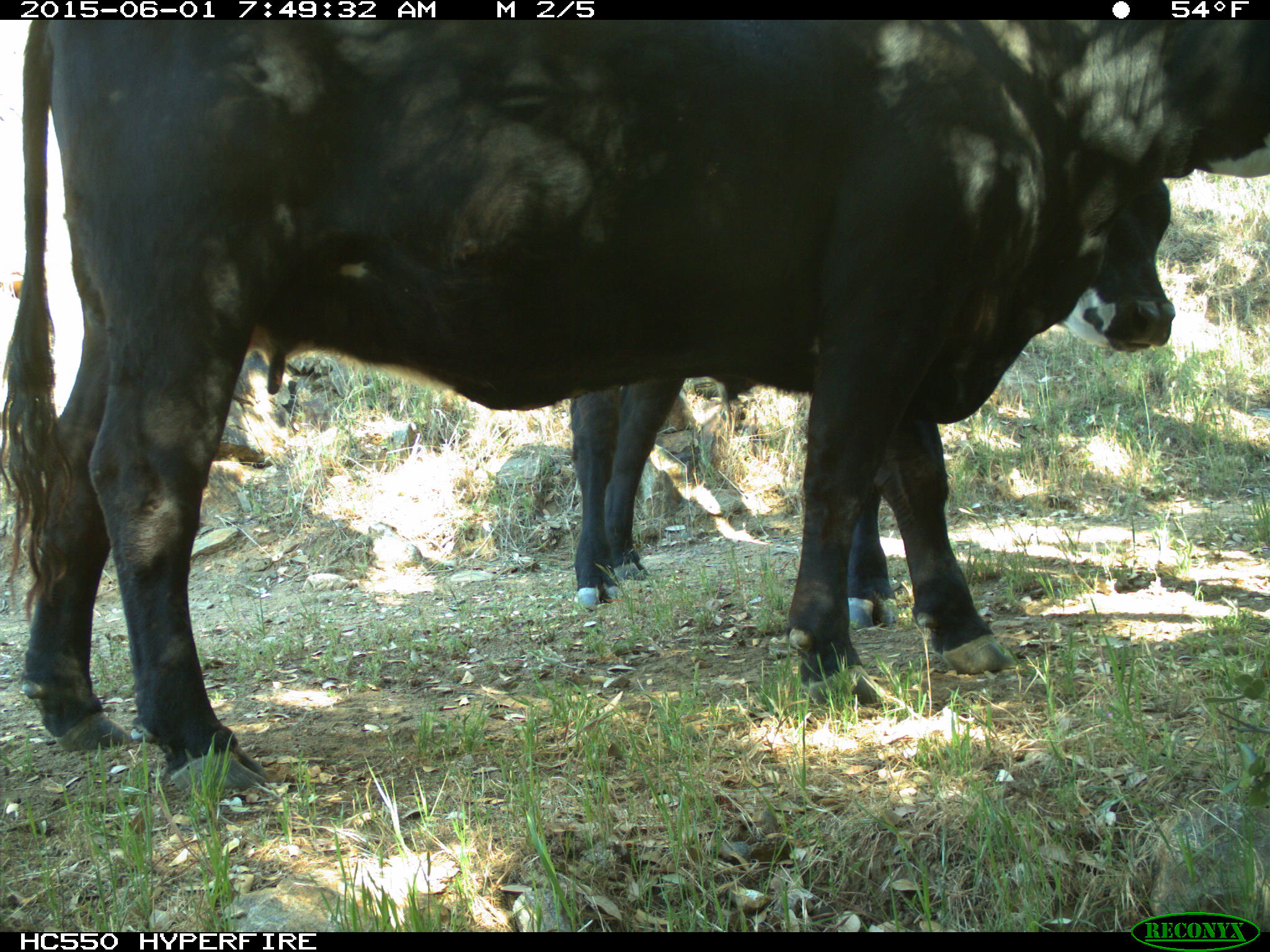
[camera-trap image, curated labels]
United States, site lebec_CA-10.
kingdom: Animalia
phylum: Chordata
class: Mammalia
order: Artiodactyla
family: Bovidae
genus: Bos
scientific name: Bos taurus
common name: domestic cow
Bos taurus (domestic cow).